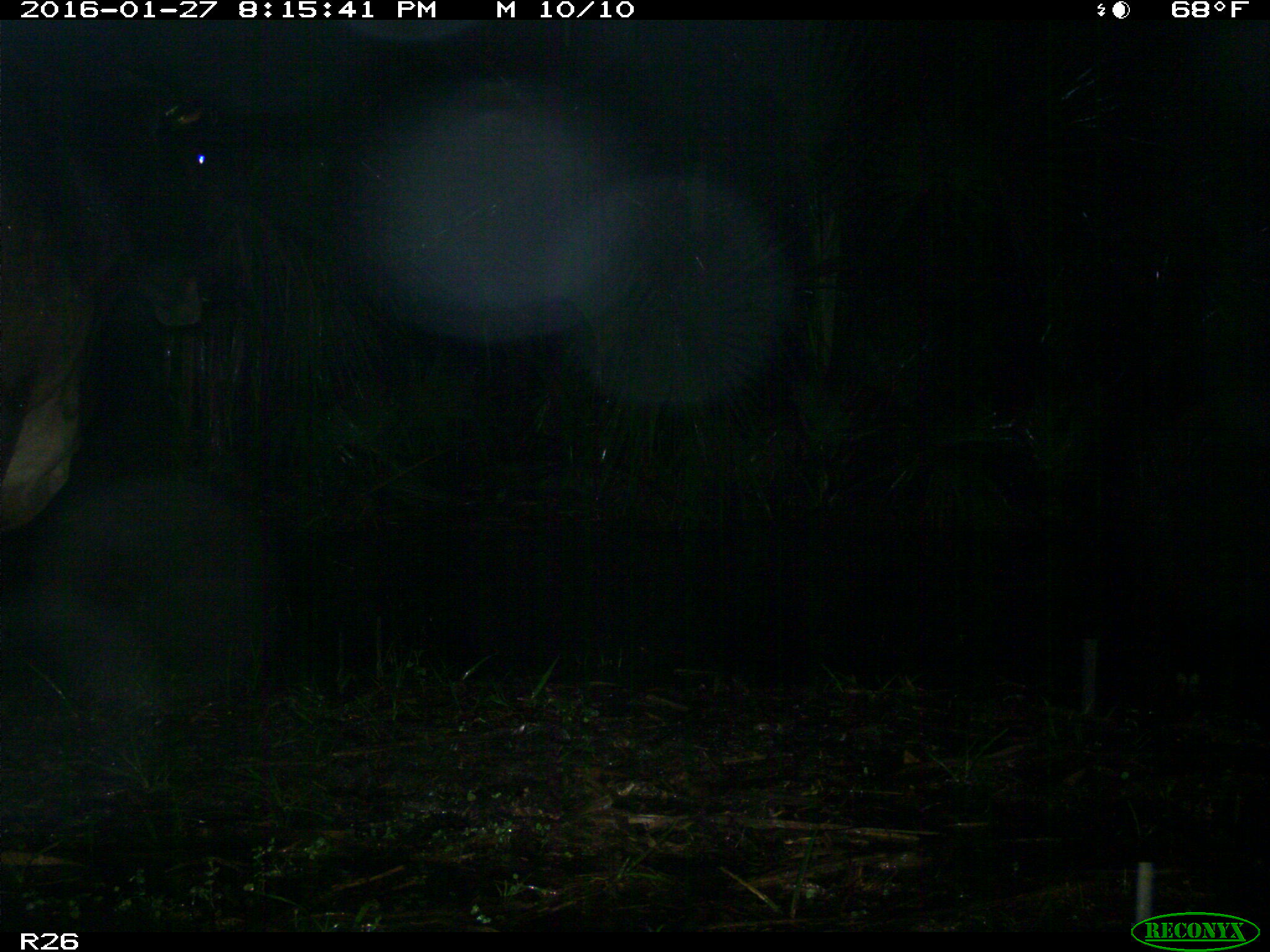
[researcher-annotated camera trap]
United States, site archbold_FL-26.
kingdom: Animalia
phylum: Chordata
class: Mammalia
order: Artiodactyla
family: Bovidae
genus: Bos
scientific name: Bos taurus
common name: domestic cow